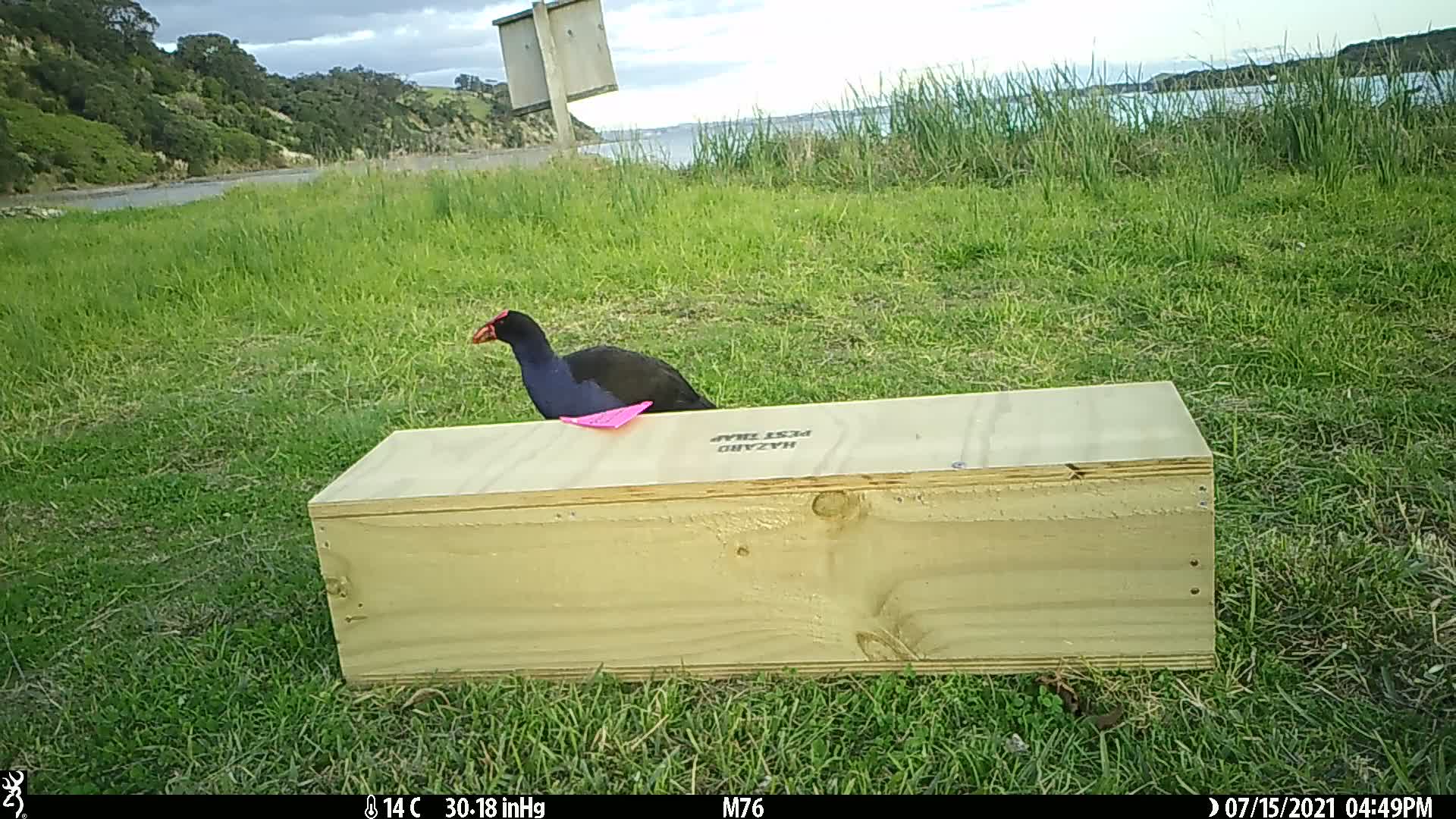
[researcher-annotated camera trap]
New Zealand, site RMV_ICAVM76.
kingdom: Animalia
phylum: Chordata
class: Aves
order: Gruiformes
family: Rallidae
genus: Porphyrio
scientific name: Porphyrio melanotus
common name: australasian swamphen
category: pukeko